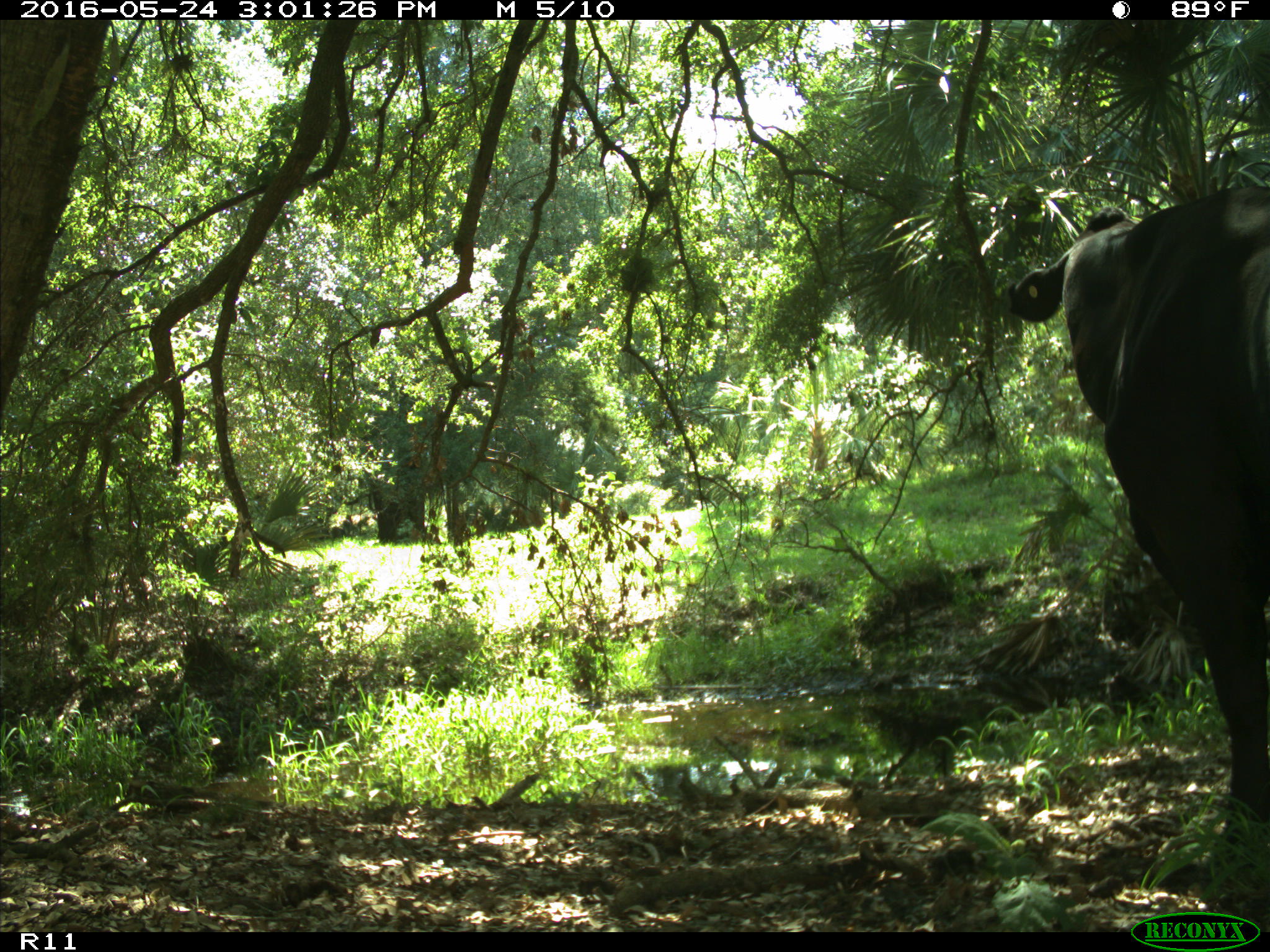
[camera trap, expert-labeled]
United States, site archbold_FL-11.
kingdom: Animalia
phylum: Chordata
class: Mammalia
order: Artiodactyla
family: Bovidae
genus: Bos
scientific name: Bos taurus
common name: domestic cow